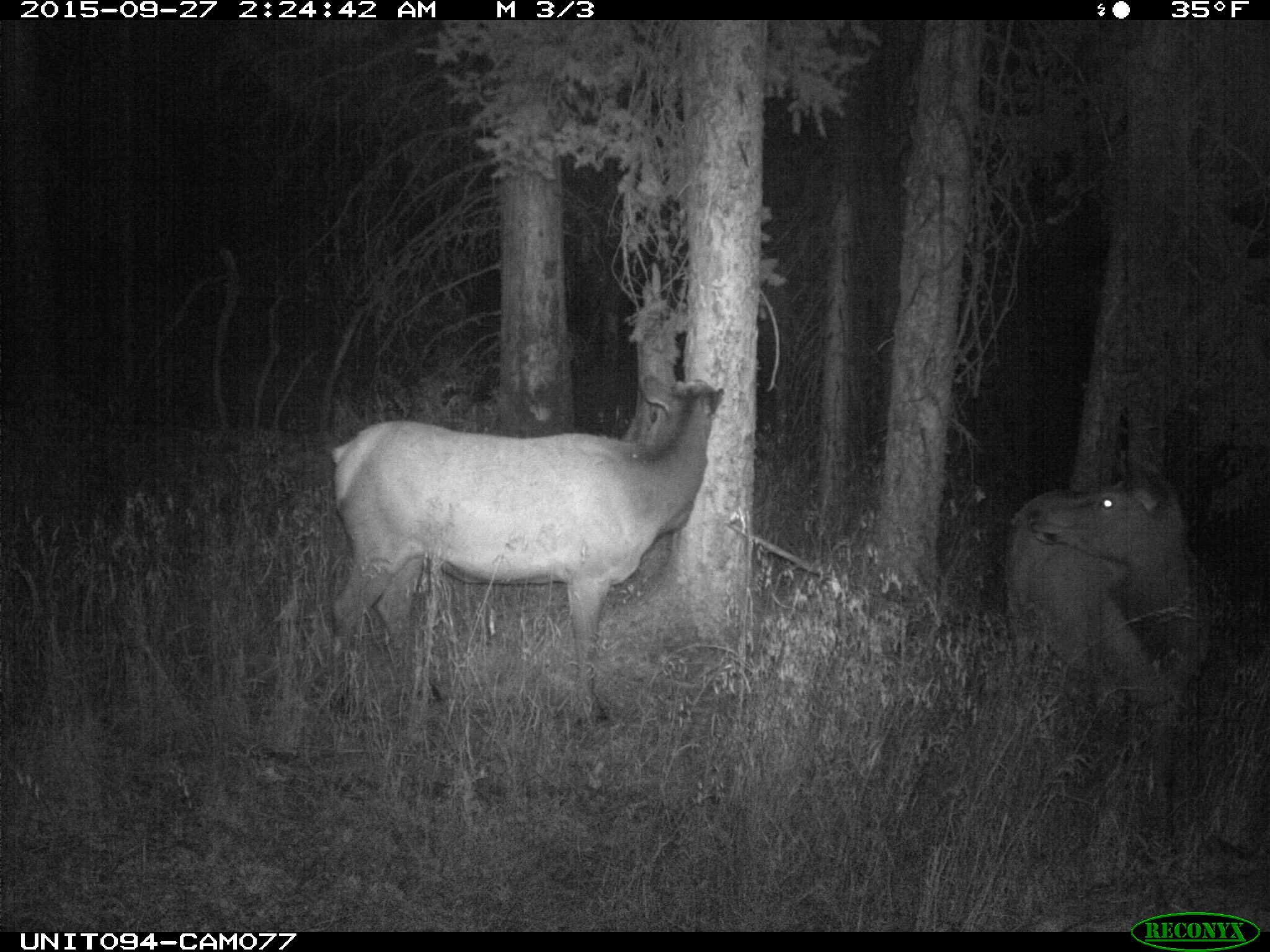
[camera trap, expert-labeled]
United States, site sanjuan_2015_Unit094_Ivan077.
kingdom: Animalia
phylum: Chordata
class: Mammalia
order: Artiodactyla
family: Cervidae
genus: Cervus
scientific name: Cervus elaphus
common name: red deer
Cervus elaphus (red deer).